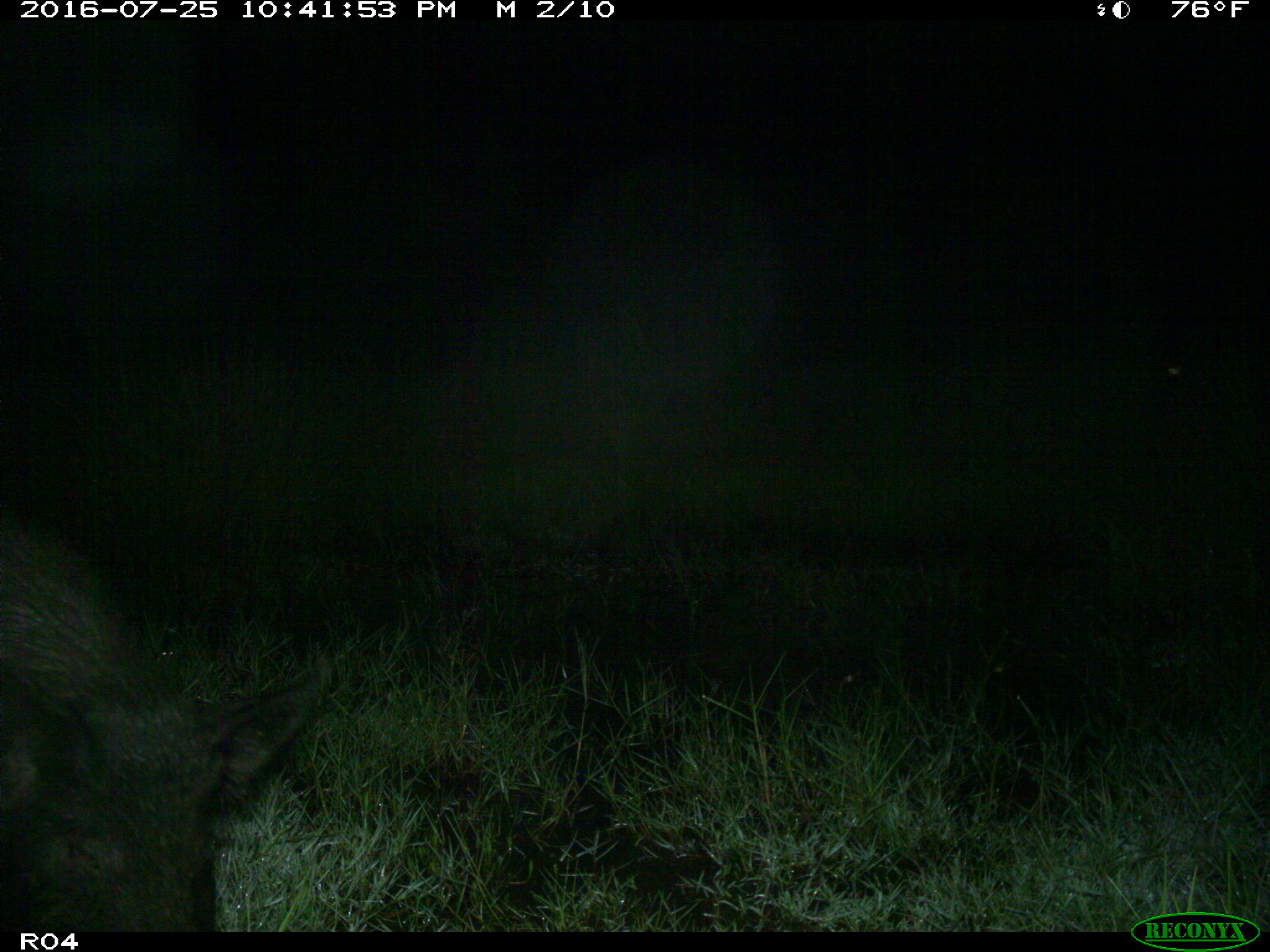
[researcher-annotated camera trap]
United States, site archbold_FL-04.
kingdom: Animalia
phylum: Chordata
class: Mammalia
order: Artiodactyla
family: Suidae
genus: Sus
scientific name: Sus scrofa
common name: wild boar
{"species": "Sus scrofa (wild boar)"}